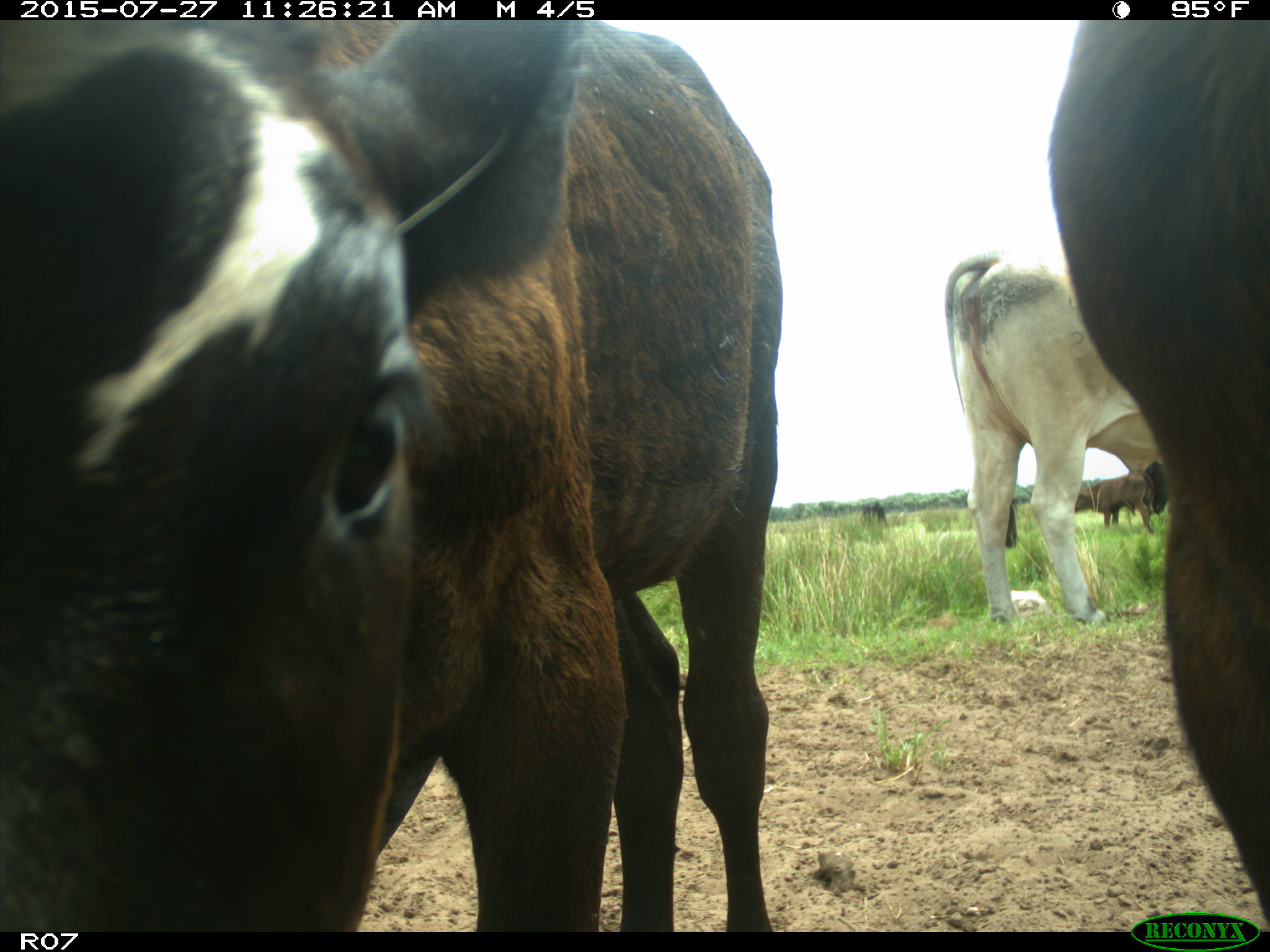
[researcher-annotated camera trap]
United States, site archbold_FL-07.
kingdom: Animalia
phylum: Chordata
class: Mammalia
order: Artiodactyla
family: Bovidae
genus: Bos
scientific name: Bos taurus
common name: domestic cow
Bos taurus (domestic cow).